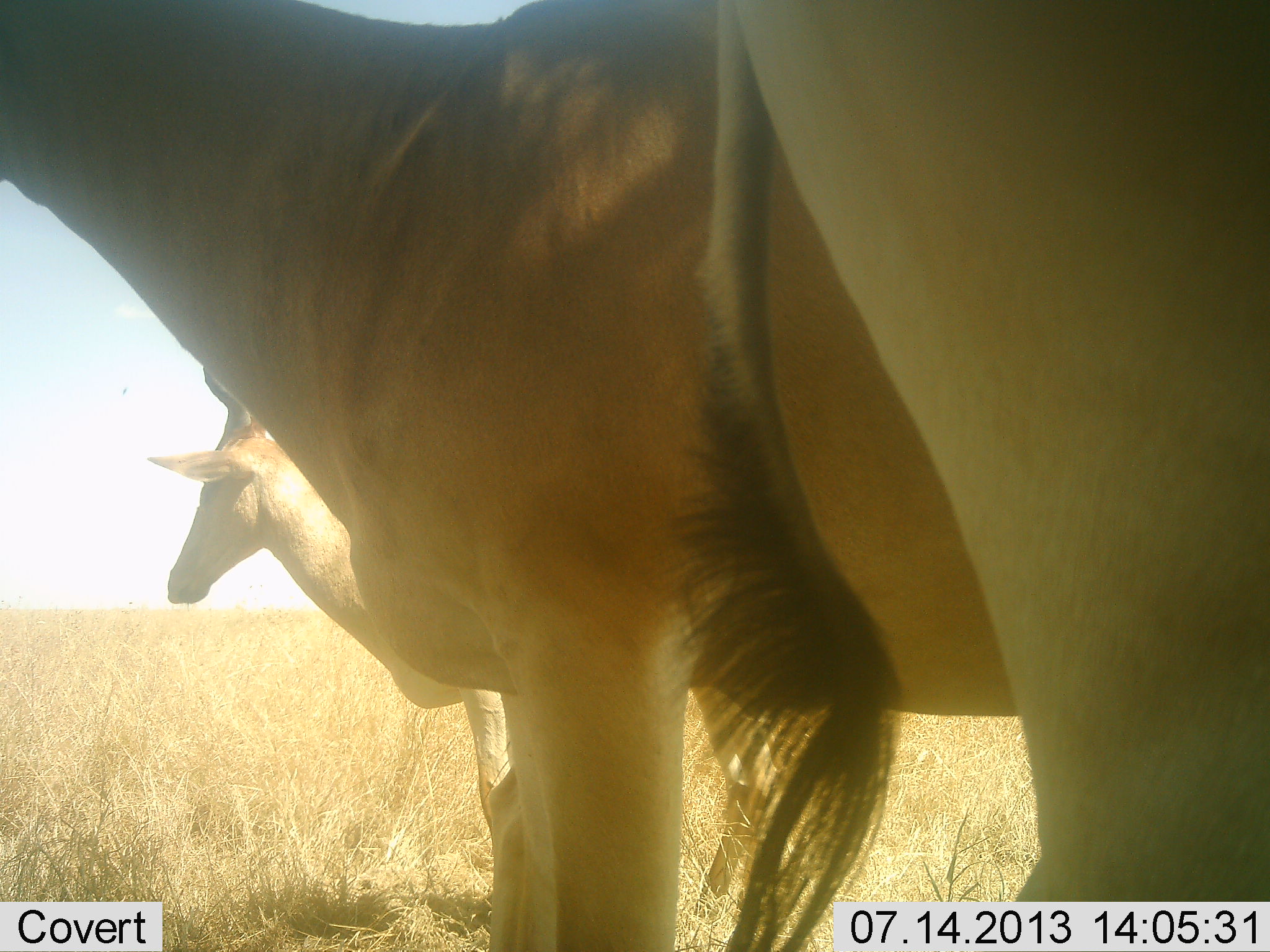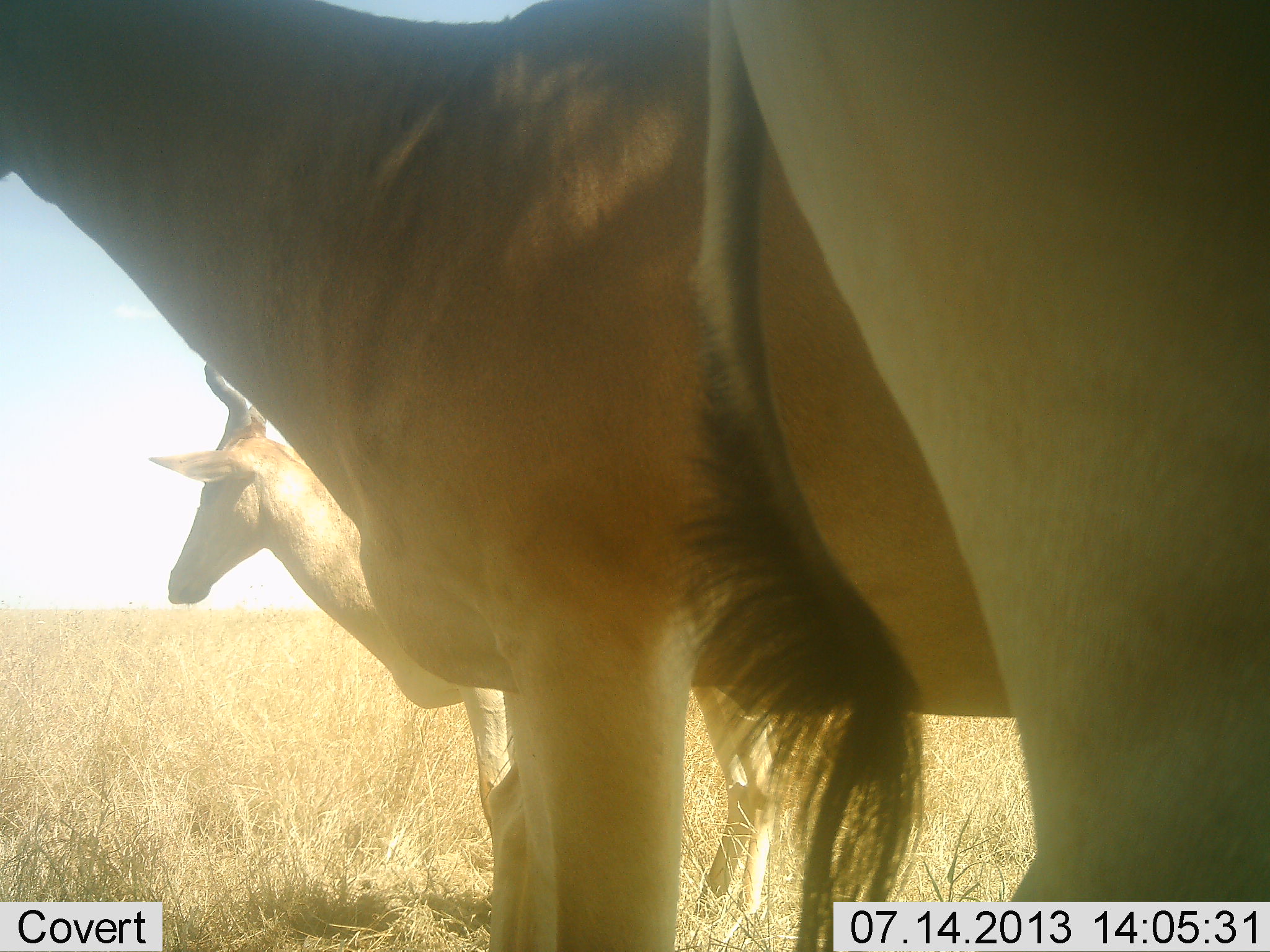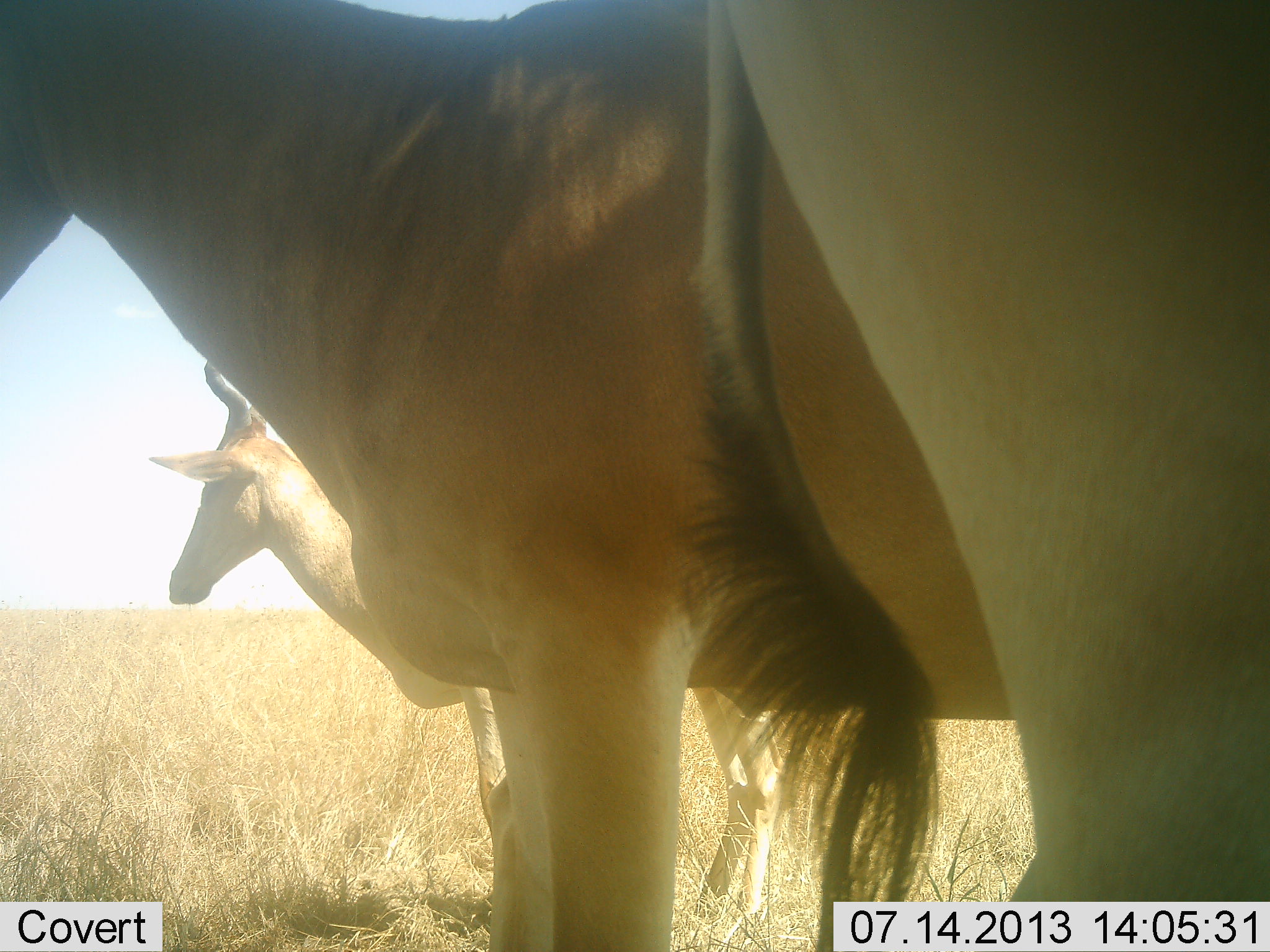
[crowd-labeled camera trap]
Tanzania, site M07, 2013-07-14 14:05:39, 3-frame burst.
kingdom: Animalia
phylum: Chordata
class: Mammalia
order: Artiodactyla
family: Bovidae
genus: Alcelaphus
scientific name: Alcelaphus buselaphus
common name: hartebeest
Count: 3.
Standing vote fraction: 100%.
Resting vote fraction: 0%.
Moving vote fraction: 10%.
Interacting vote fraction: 0%.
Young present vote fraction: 0%.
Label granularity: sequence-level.